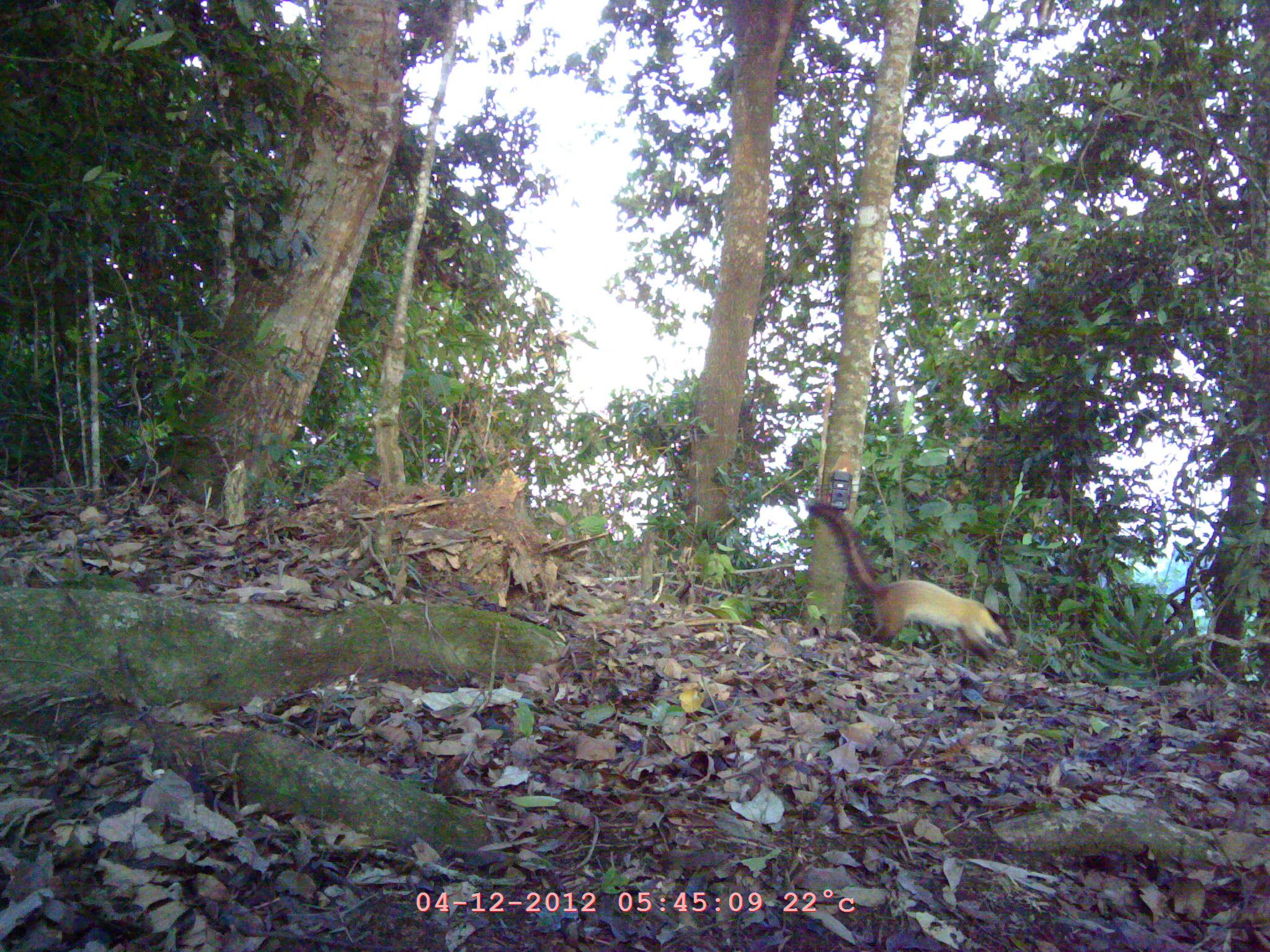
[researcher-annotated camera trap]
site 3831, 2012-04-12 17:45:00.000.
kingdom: Animalia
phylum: Chordata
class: Mammalia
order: Carnivora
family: Mustelidae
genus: Martes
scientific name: Martes flavigula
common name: yellow-throated marten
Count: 1.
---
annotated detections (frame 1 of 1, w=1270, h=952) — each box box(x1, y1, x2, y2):
martes flavigula: box(807, 501, 1013, 660)